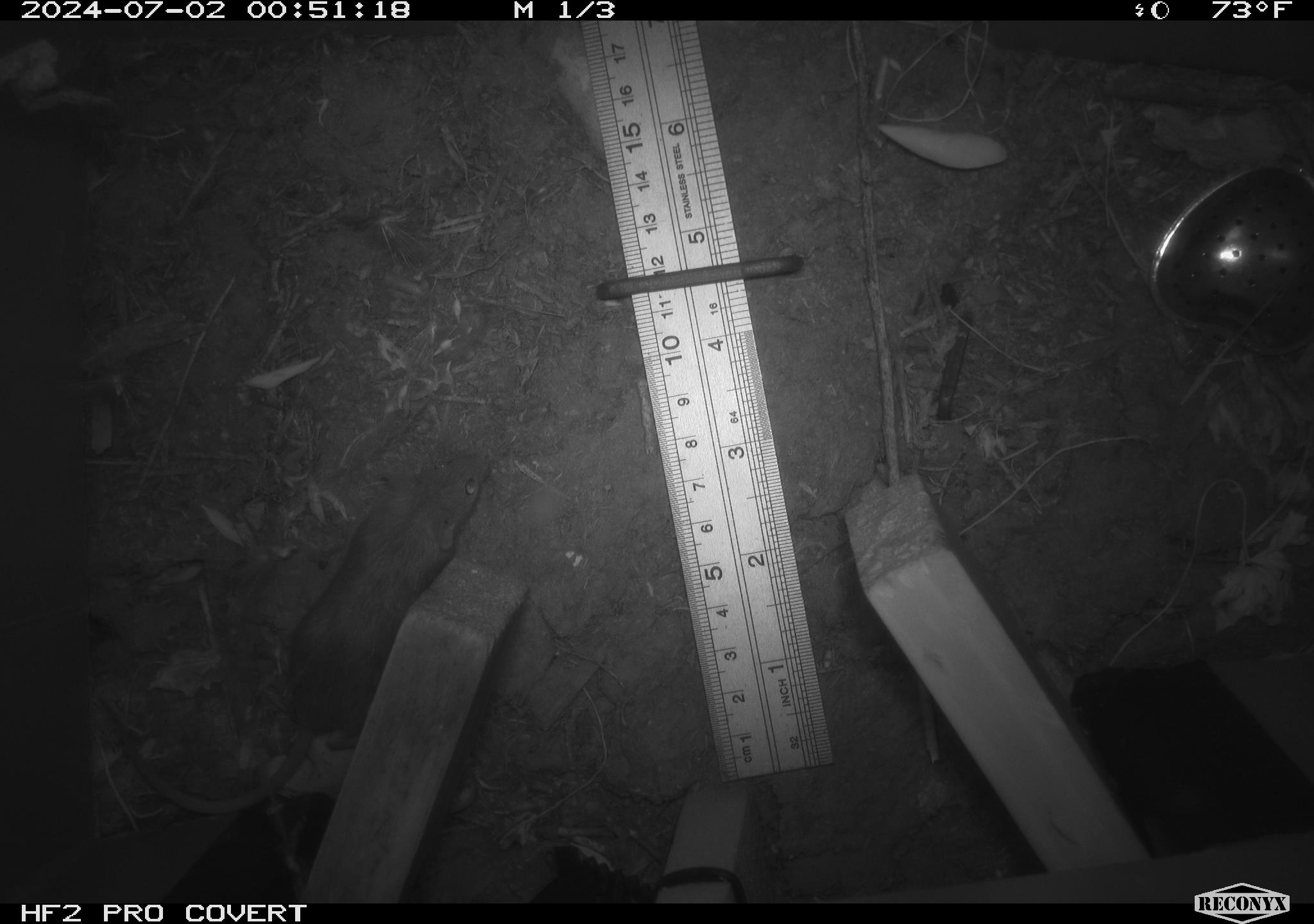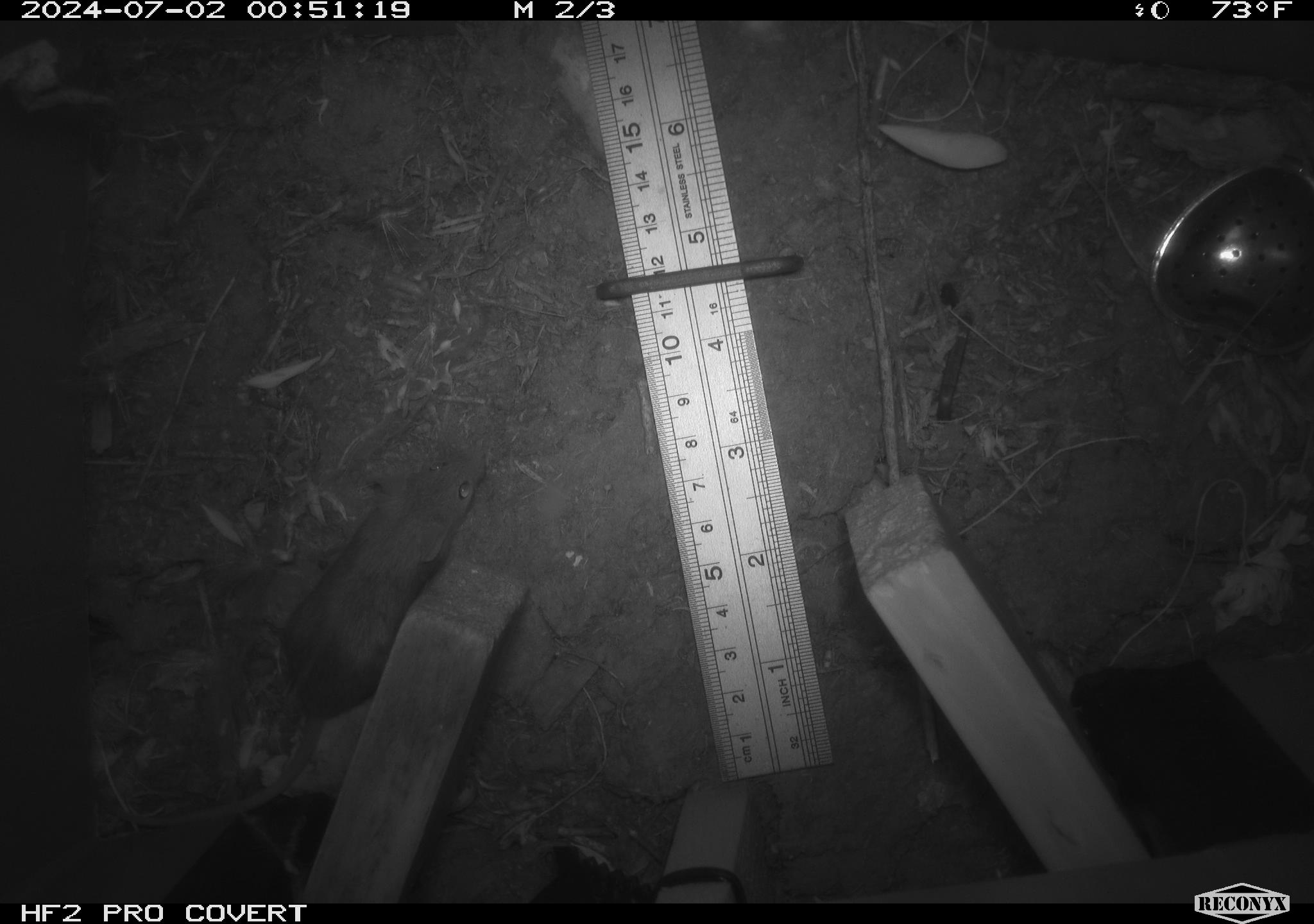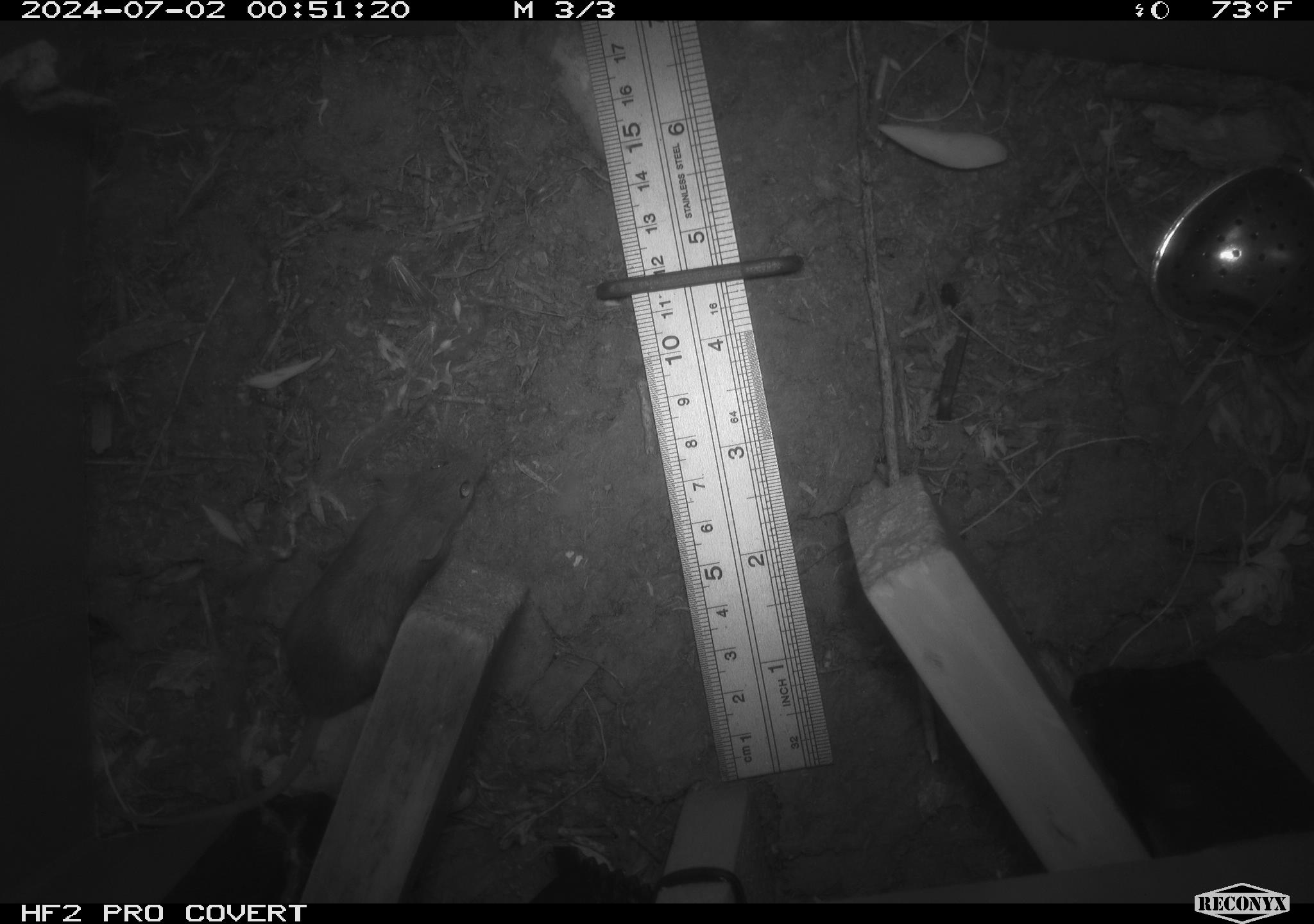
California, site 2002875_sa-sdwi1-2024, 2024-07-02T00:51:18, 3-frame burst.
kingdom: Animalia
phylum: Chordata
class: Mammalia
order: Rodentia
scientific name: Rodentia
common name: mouse species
Mouse species (Rodentia).